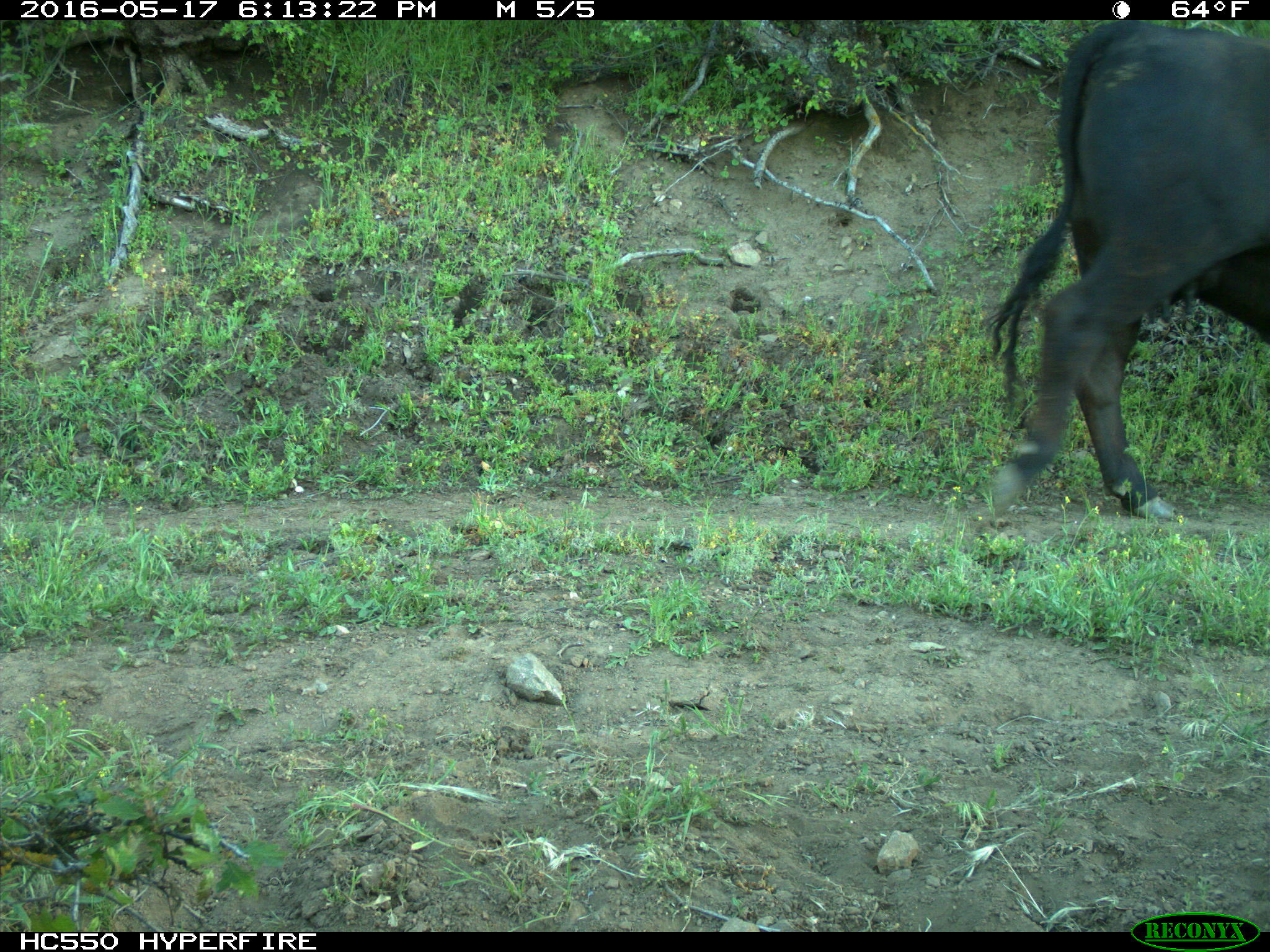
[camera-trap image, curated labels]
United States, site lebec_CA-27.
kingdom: Animalia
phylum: Chordata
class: Mammalia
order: Artiodactyla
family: Bovidae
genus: Bos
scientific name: Bos taurus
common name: domestic cow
Bos taurus (domestic cow).